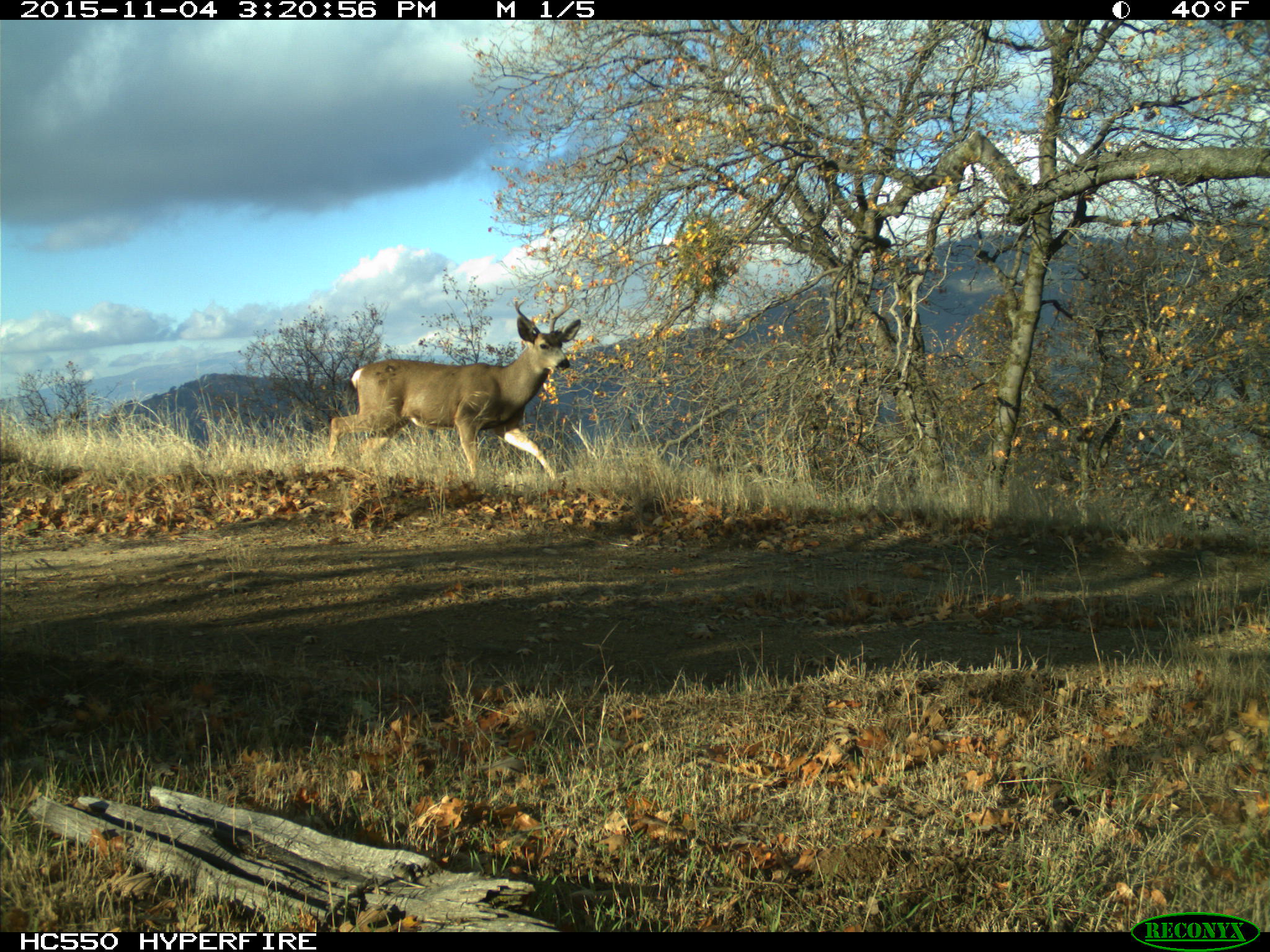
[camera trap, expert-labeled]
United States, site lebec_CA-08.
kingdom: Animalia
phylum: Chordata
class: Mammalia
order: Artiodactyla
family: Cervidae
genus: Odocoileus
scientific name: Odocoileus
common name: deer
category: unidentified deer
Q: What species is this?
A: Unidentified deer (deer) (Odocoileus).